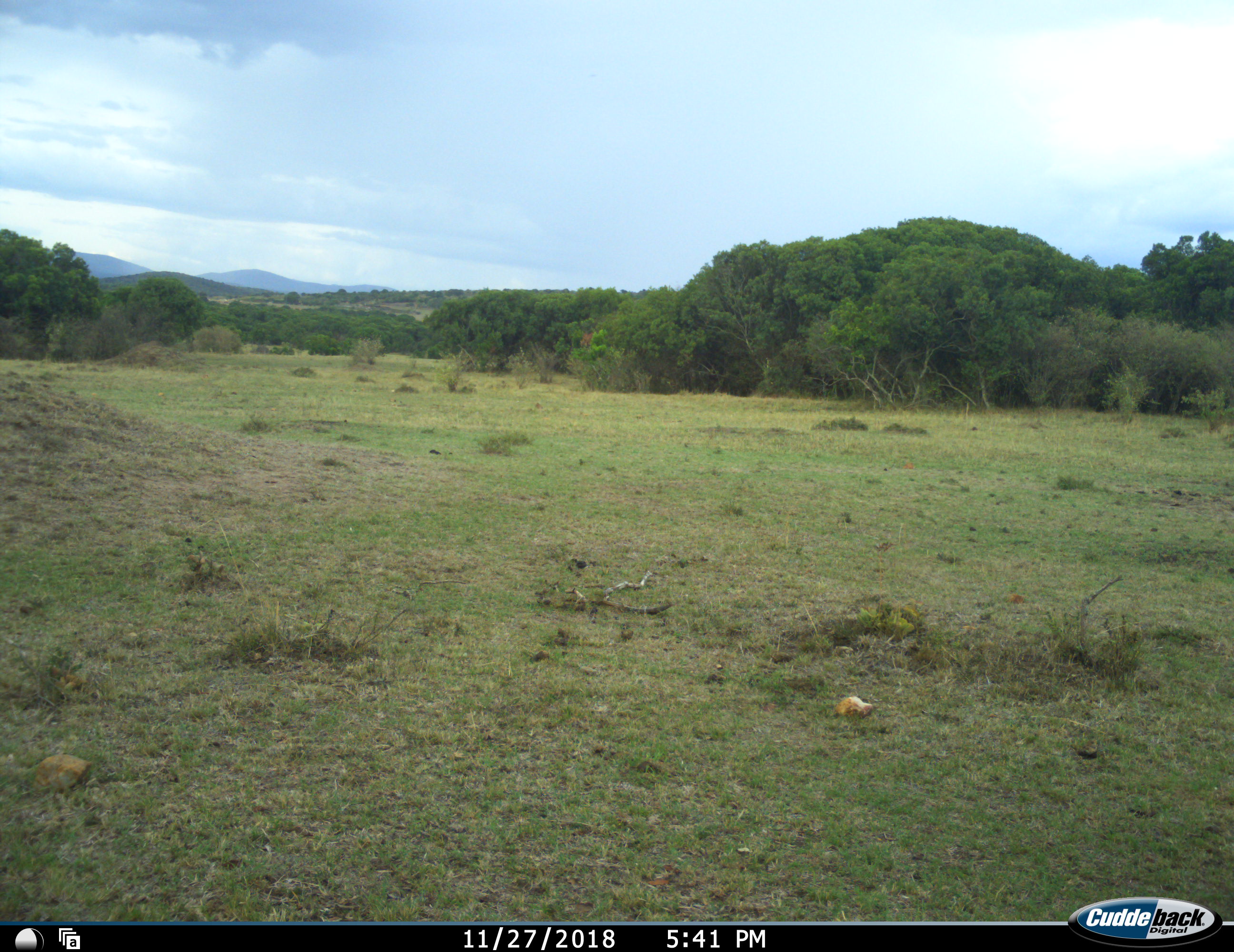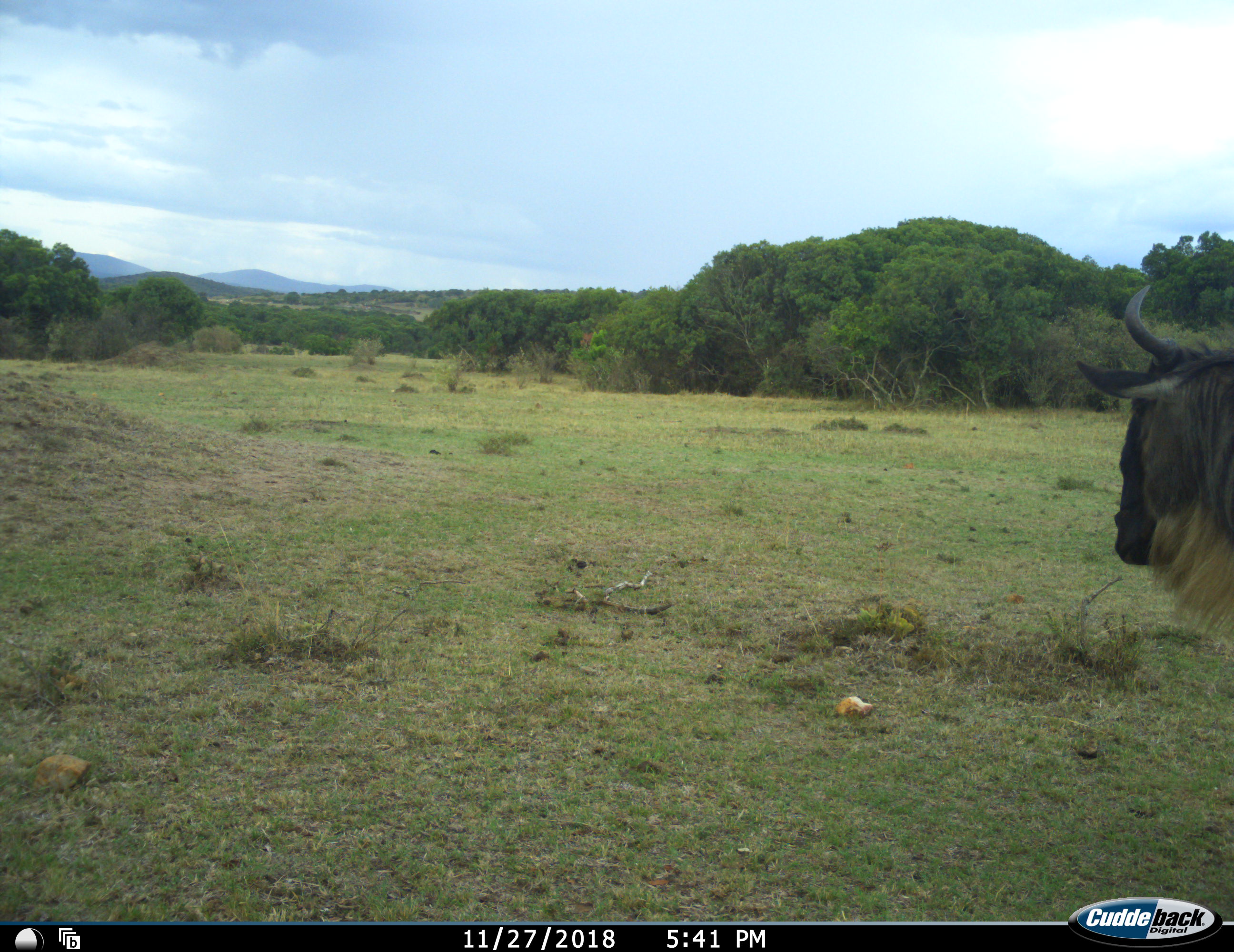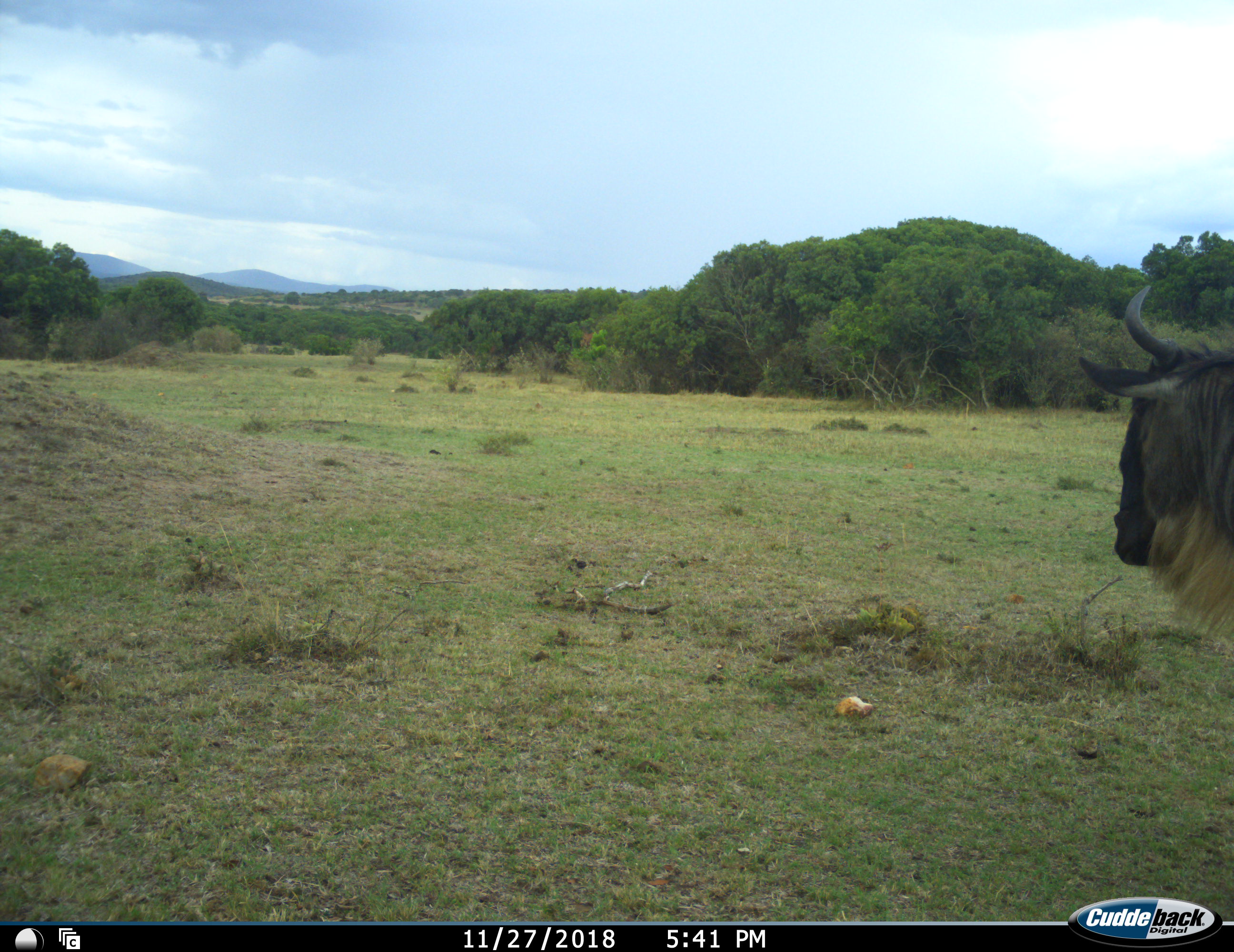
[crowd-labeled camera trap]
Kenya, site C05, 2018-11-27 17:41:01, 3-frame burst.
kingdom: Animalia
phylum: Chordata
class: Mammalia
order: Artiodactyla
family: Bovidae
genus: Connochaetes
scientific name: Connochaetes taurinus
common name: common wildebeest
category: wildebeest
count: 1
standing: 67%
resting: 0%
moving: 33%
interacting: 0%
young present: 0%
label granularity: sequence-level